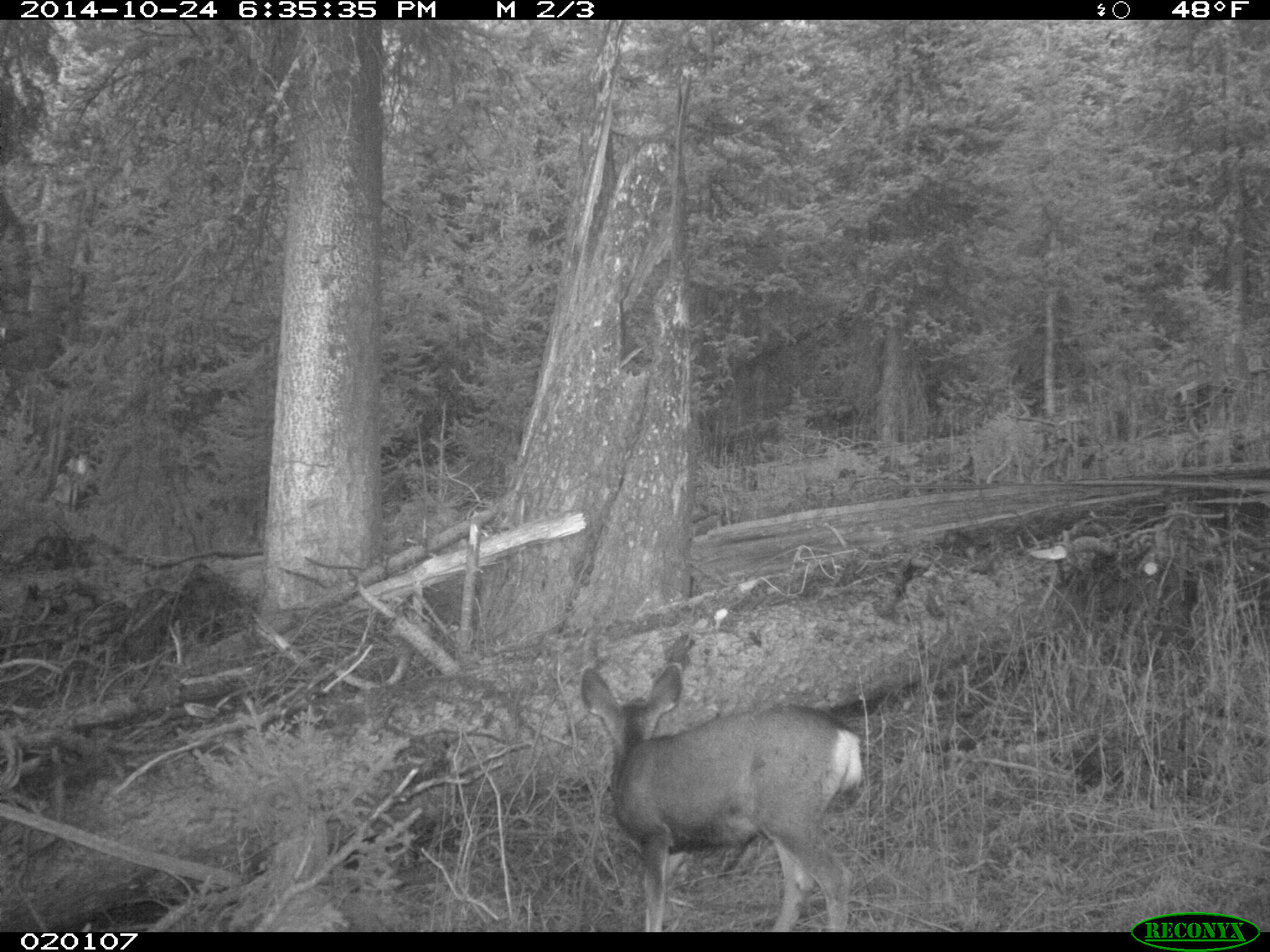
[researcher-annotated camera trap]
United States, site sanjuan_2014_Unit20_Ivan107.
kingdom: Animalia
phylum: Chordata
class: Mammalia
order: Artiodactyla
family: Cervidae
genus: Odocoileus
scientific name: Odocoileus hemionus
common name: mule deer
Odocoileus hemionus (mule deer).